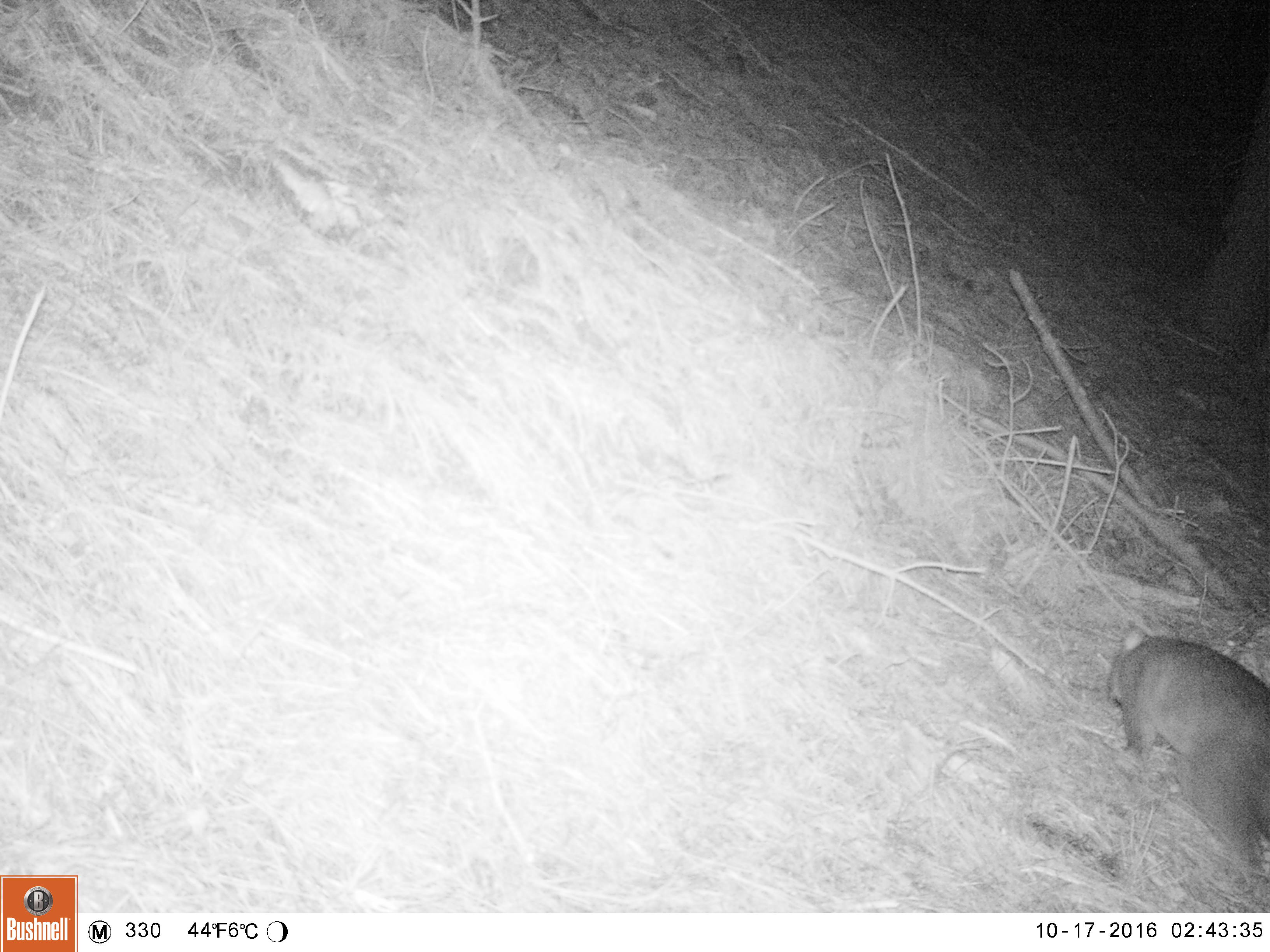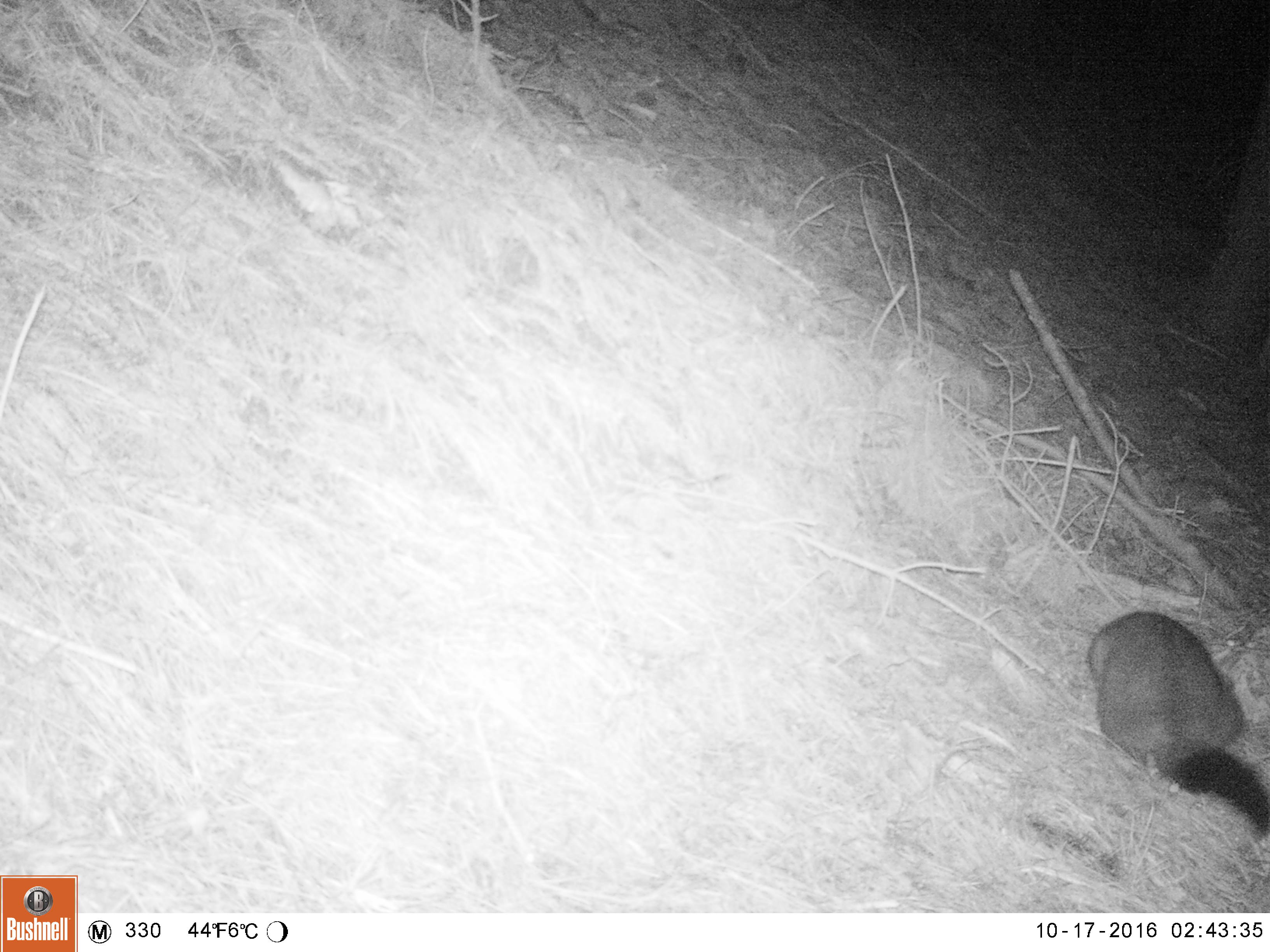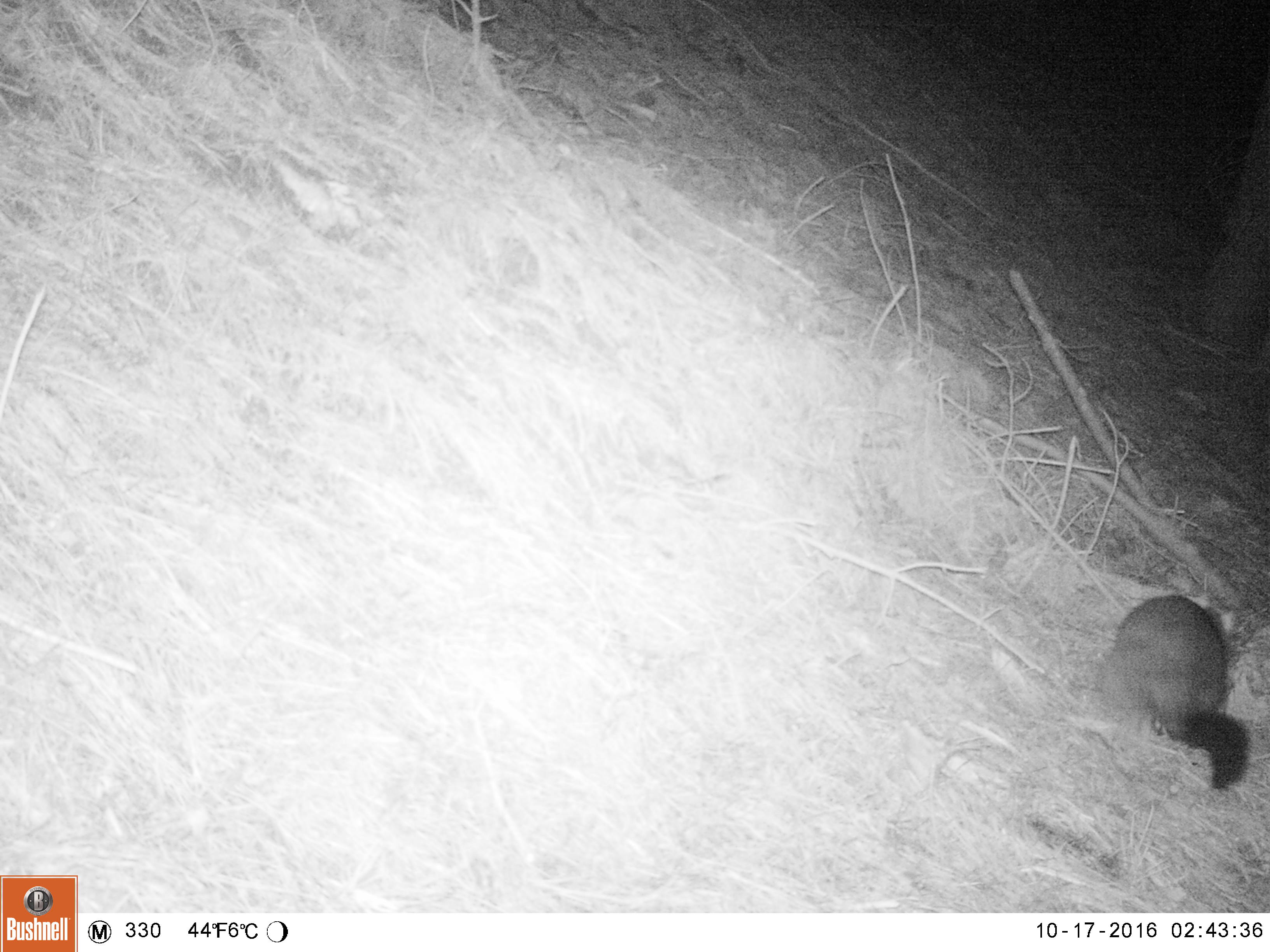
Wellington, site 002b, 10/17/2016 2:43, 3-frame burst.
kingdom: Animalia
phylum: Chordata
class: Mammalia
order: Didelphimorphia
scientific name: Didelphimorphia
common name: possum